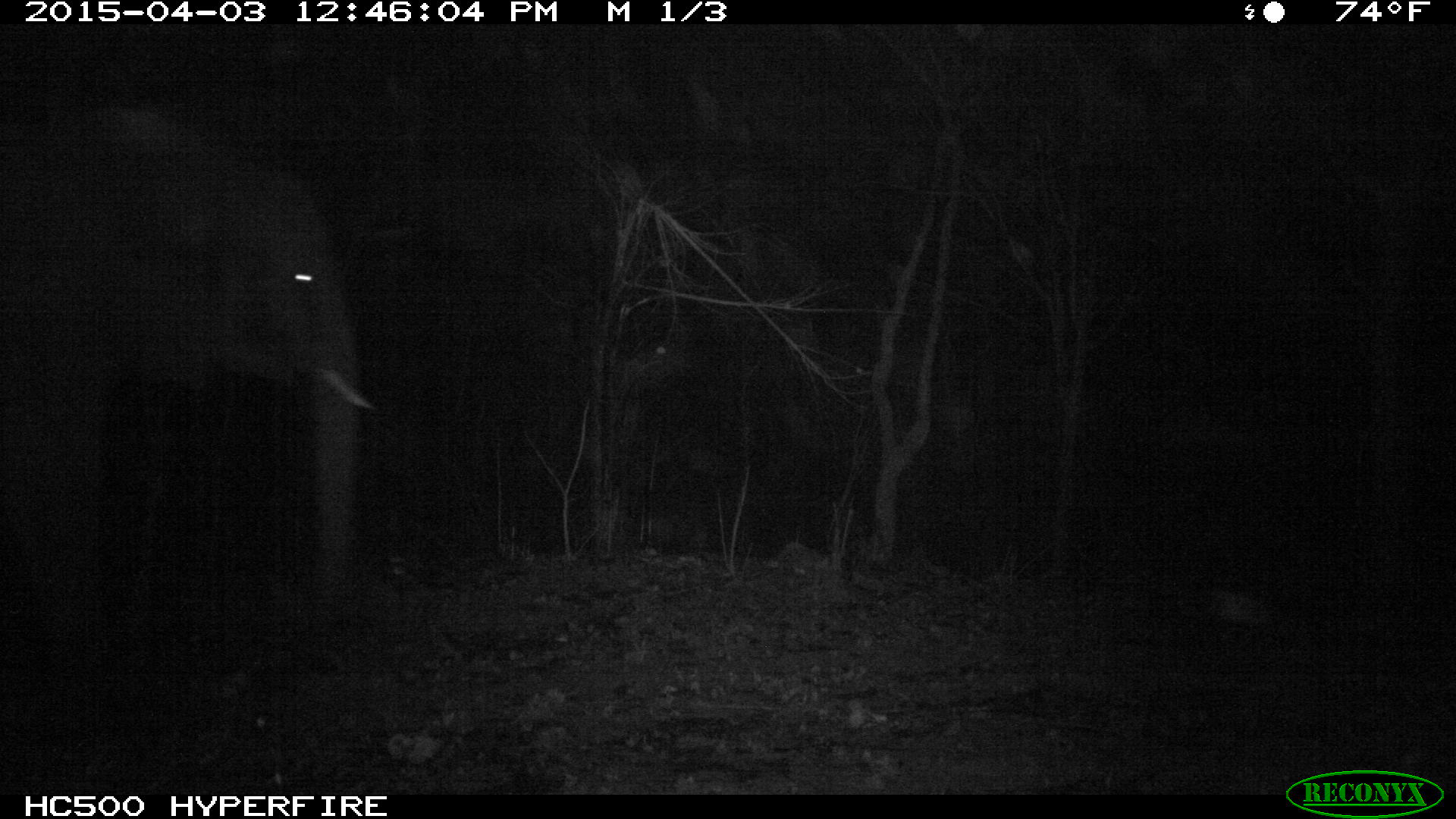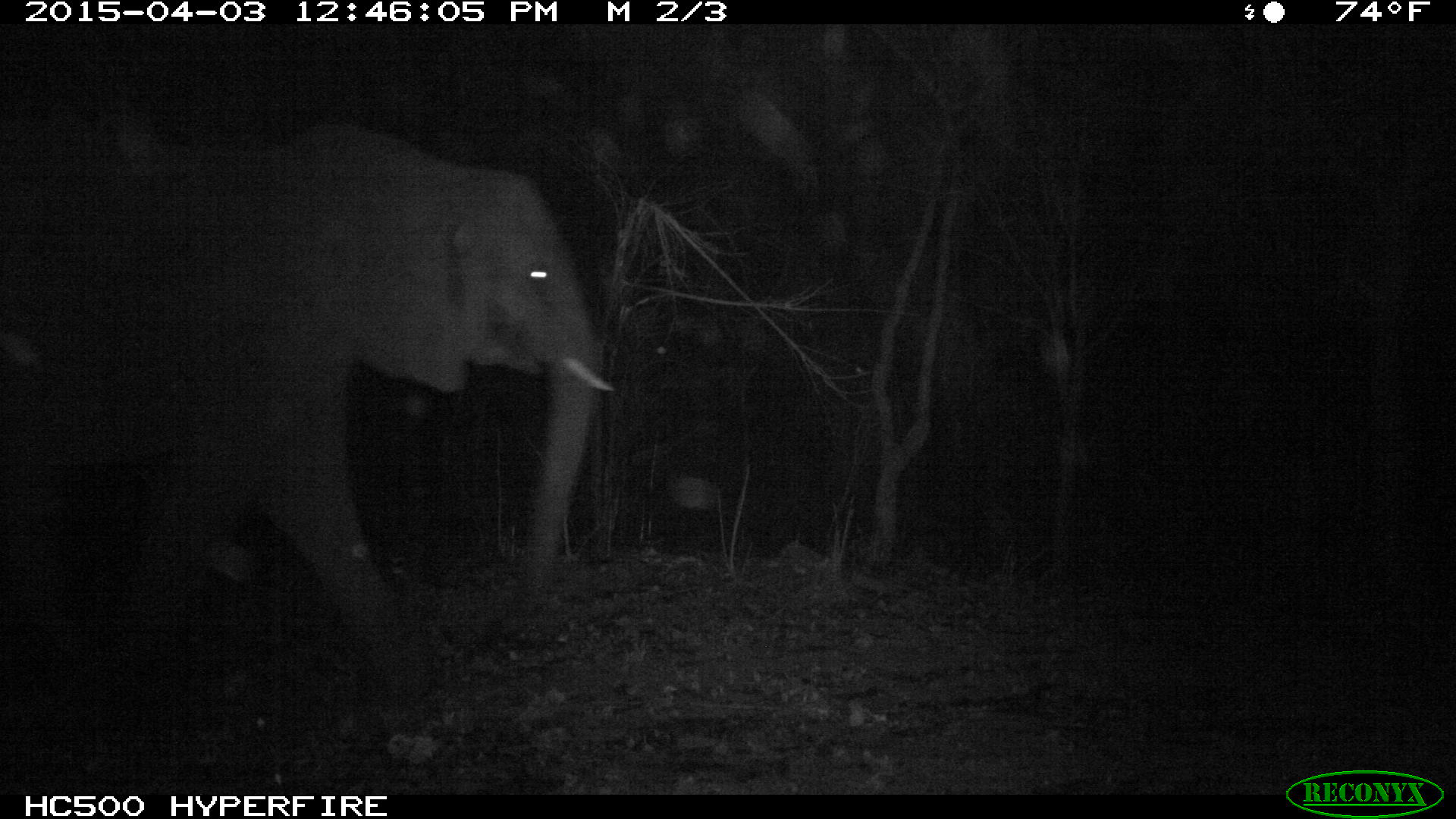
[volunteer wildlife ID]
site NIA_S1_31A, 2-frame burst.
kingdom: Animalia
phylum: Chordata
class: Mammalia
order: Proboscidea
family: Elephantidae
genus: Loxodonta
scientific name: Loxodonta africana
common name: african bush elephant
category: elephant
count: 1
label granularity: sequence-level